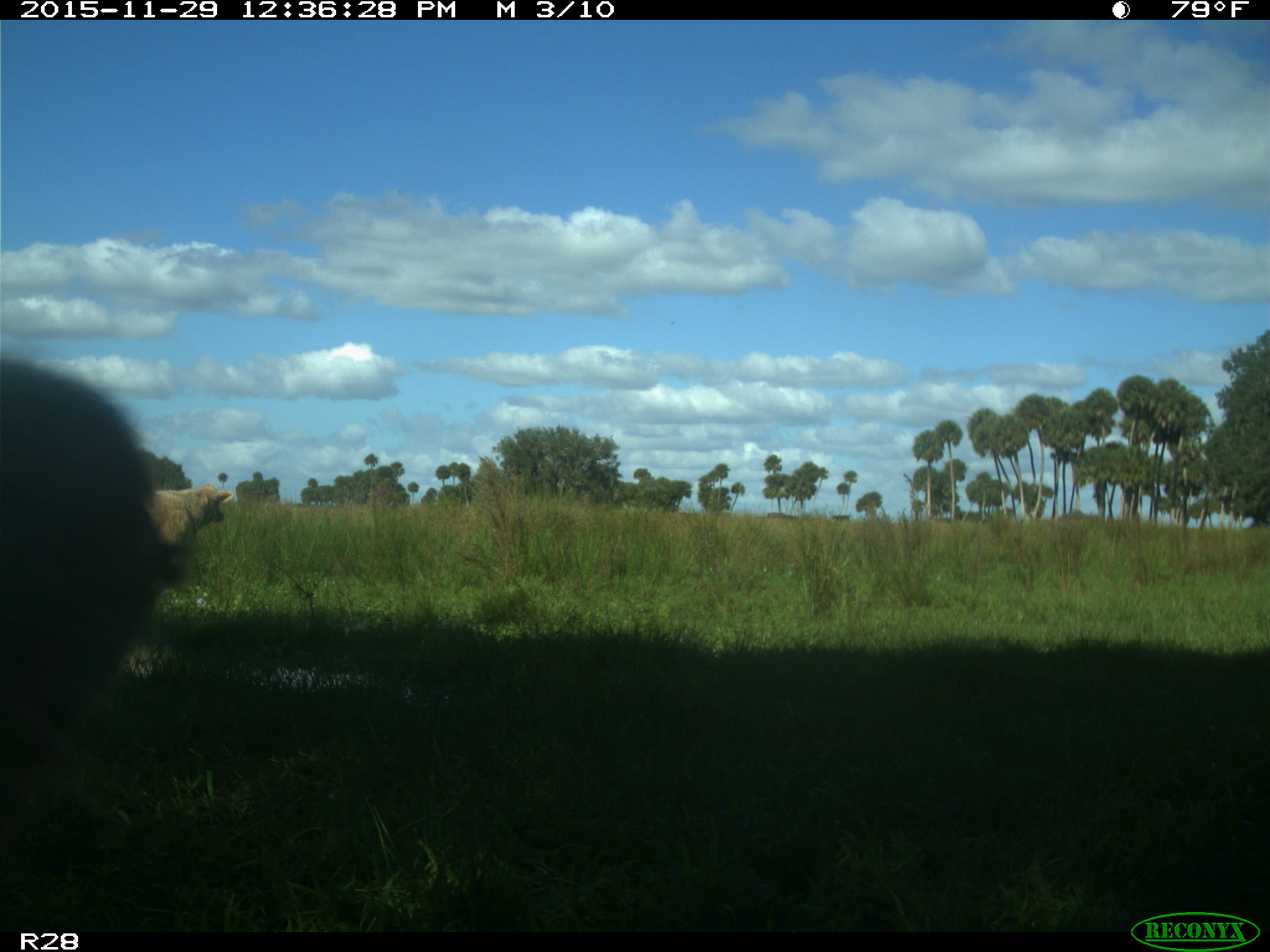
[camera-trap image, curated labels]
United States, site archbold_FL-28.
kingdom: Animalia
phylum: Chordata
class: Mammalia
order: Artiodactyla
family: Bovidae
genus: Bos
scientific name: Bos taurus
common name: domestic cow